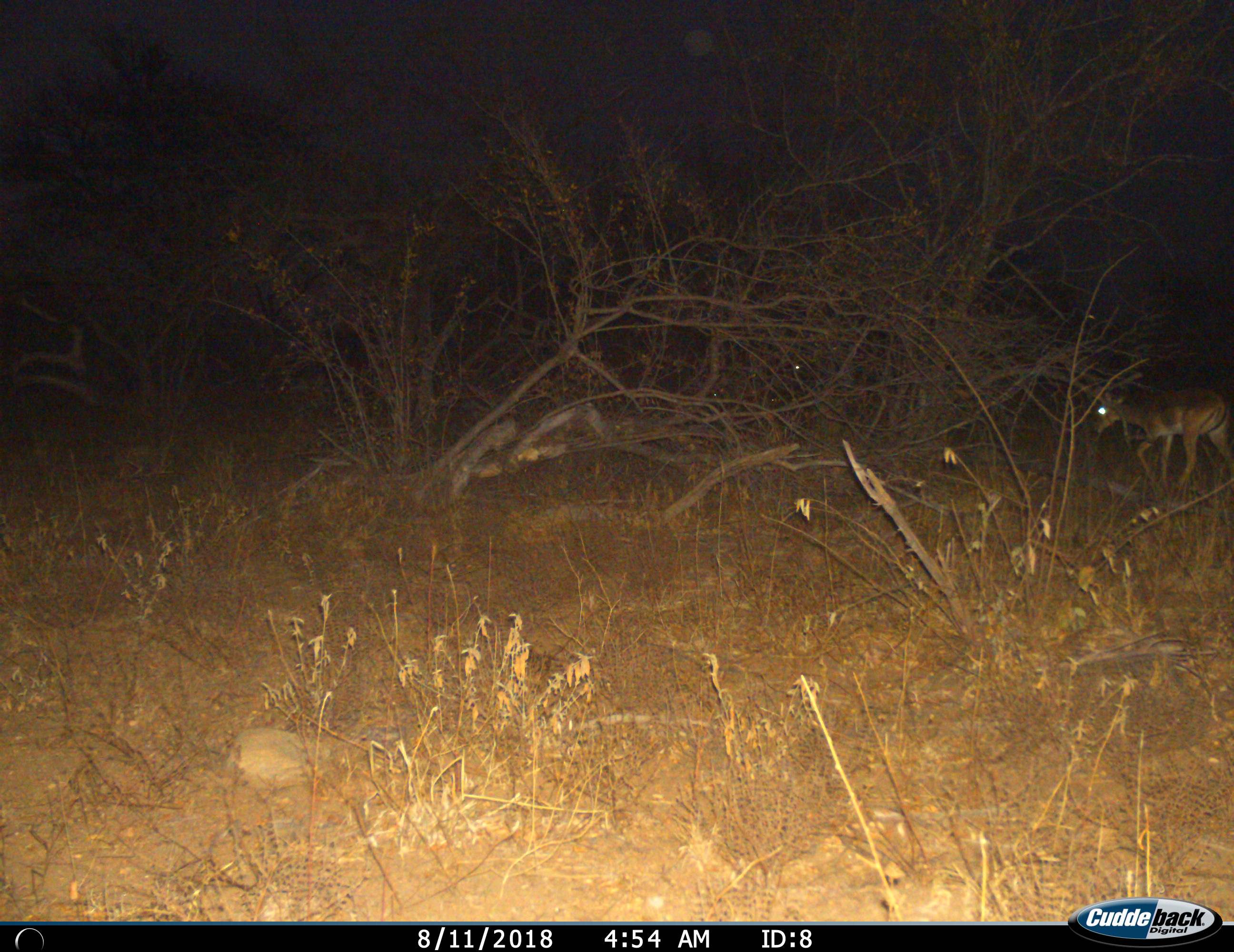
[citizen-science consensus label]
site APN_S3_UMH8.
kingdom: Animalia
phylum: Chordata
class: Mammalia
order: Artiodactyla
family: Bovidae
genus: Aepyceros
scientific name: Aepyceros melampus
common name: impala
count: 1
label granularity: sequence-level